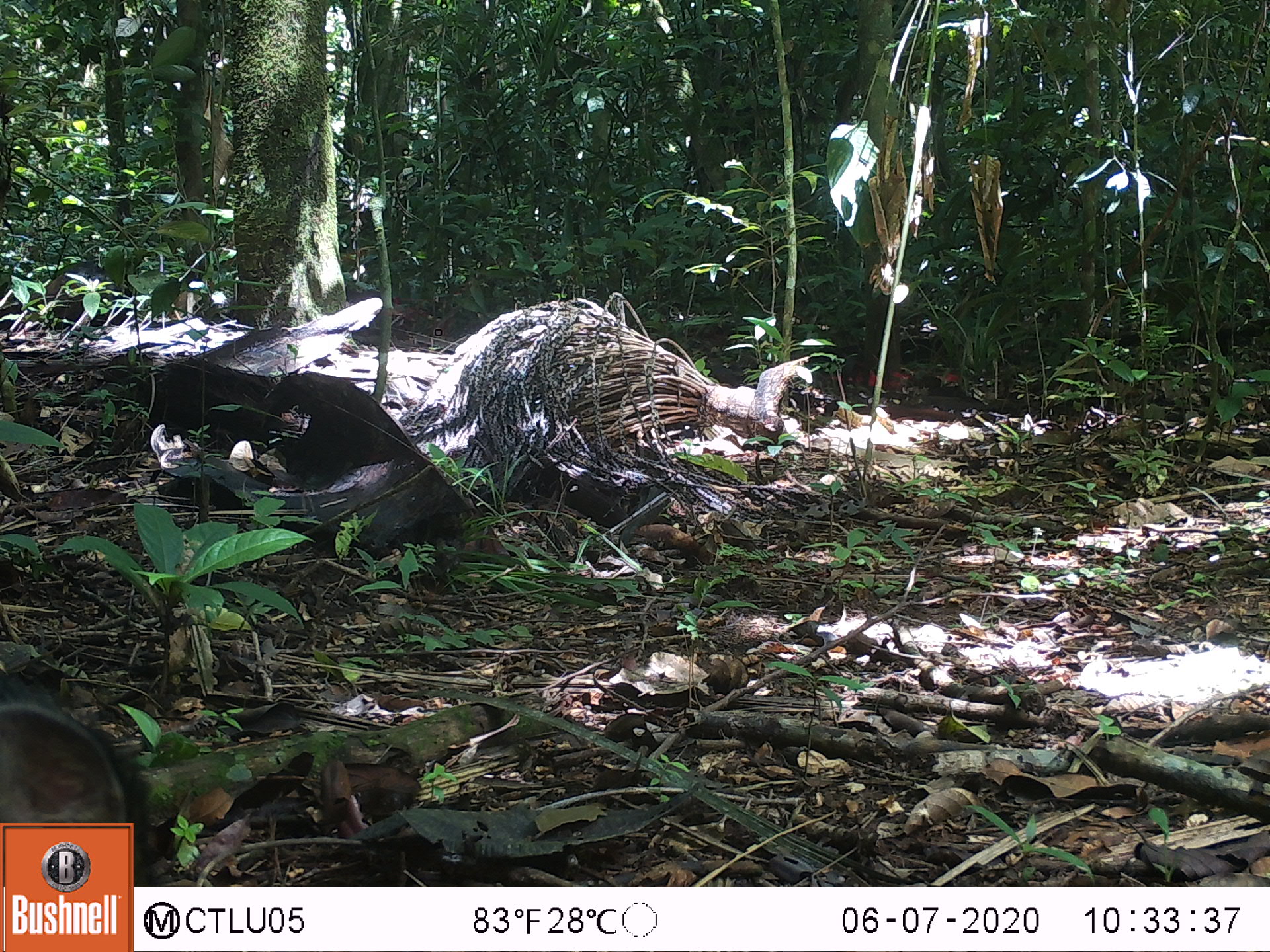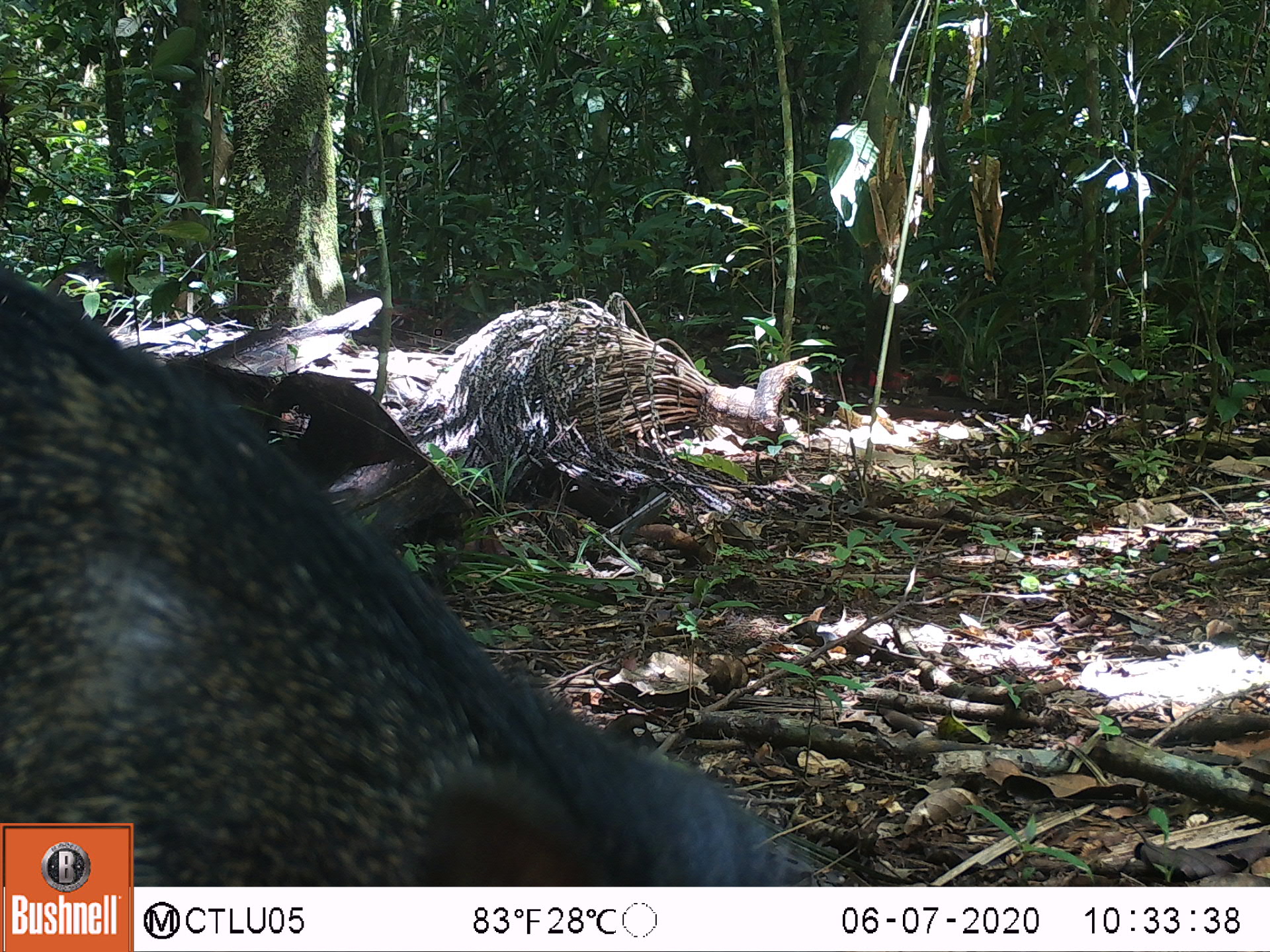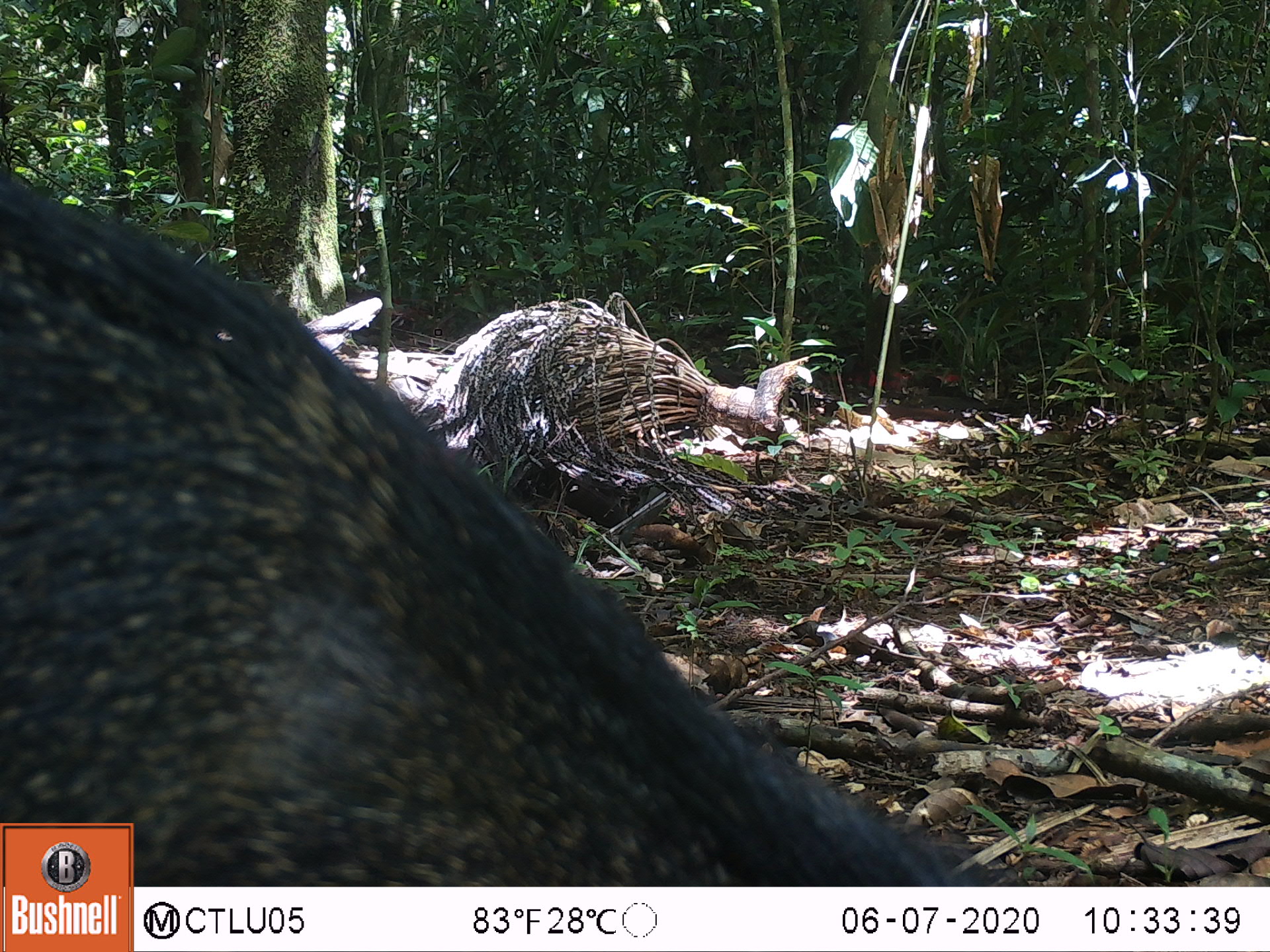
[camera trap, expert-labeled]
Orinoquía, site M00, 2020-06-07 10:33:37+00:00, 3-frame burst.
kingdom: Animalia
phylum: Chordata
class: Mammalia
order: Artiodactyla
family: Tayassuidae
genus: Pecari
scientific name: Pecari tajacu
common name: collared peccary